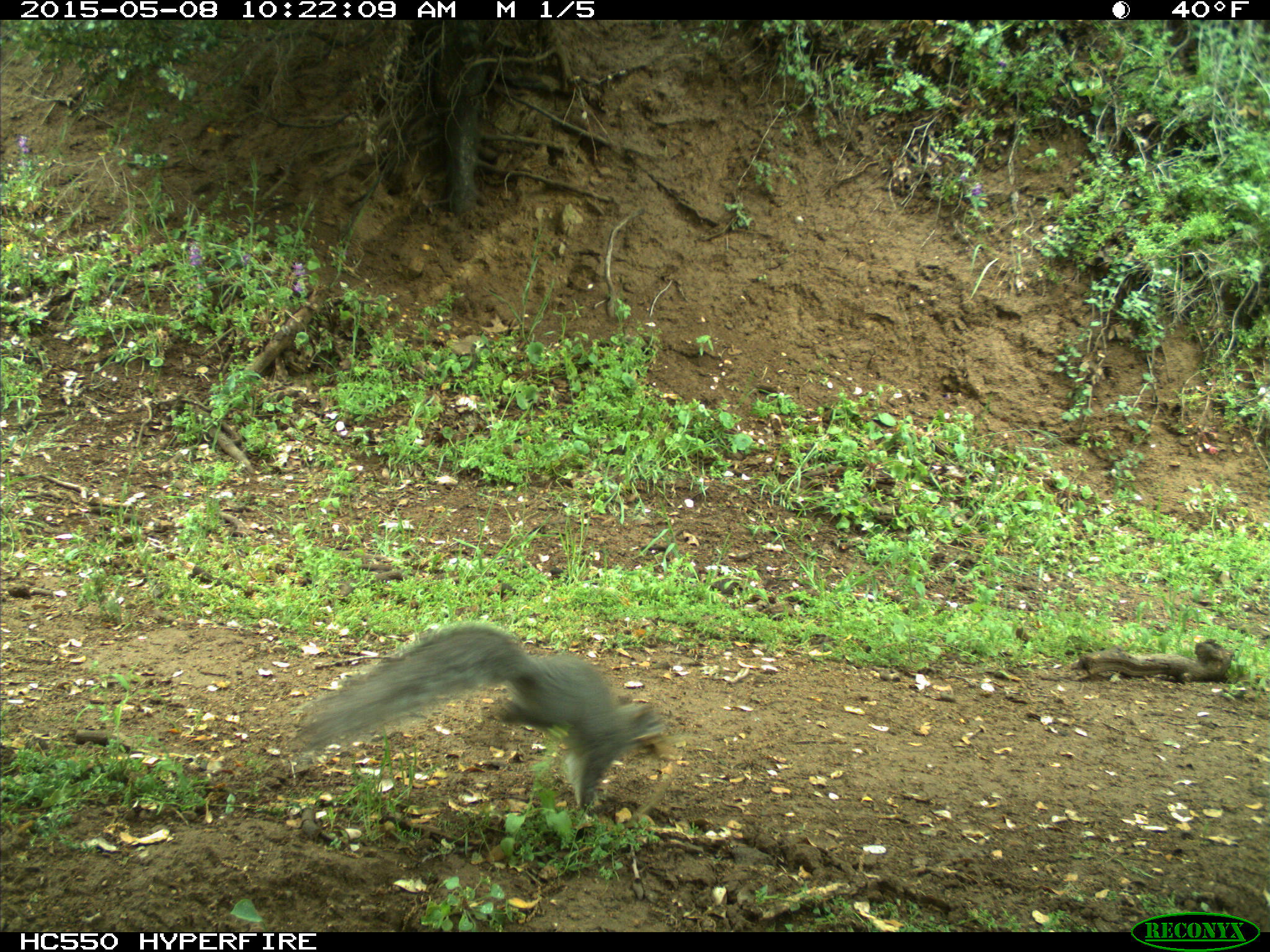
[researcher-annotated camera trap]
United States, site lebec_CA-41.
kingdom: Animalia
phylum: Chordata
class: Mammalia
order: Rodentia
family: Sciuridae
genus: Sciurus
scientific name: Sciurus carolinensis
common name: eastern gray squirrel